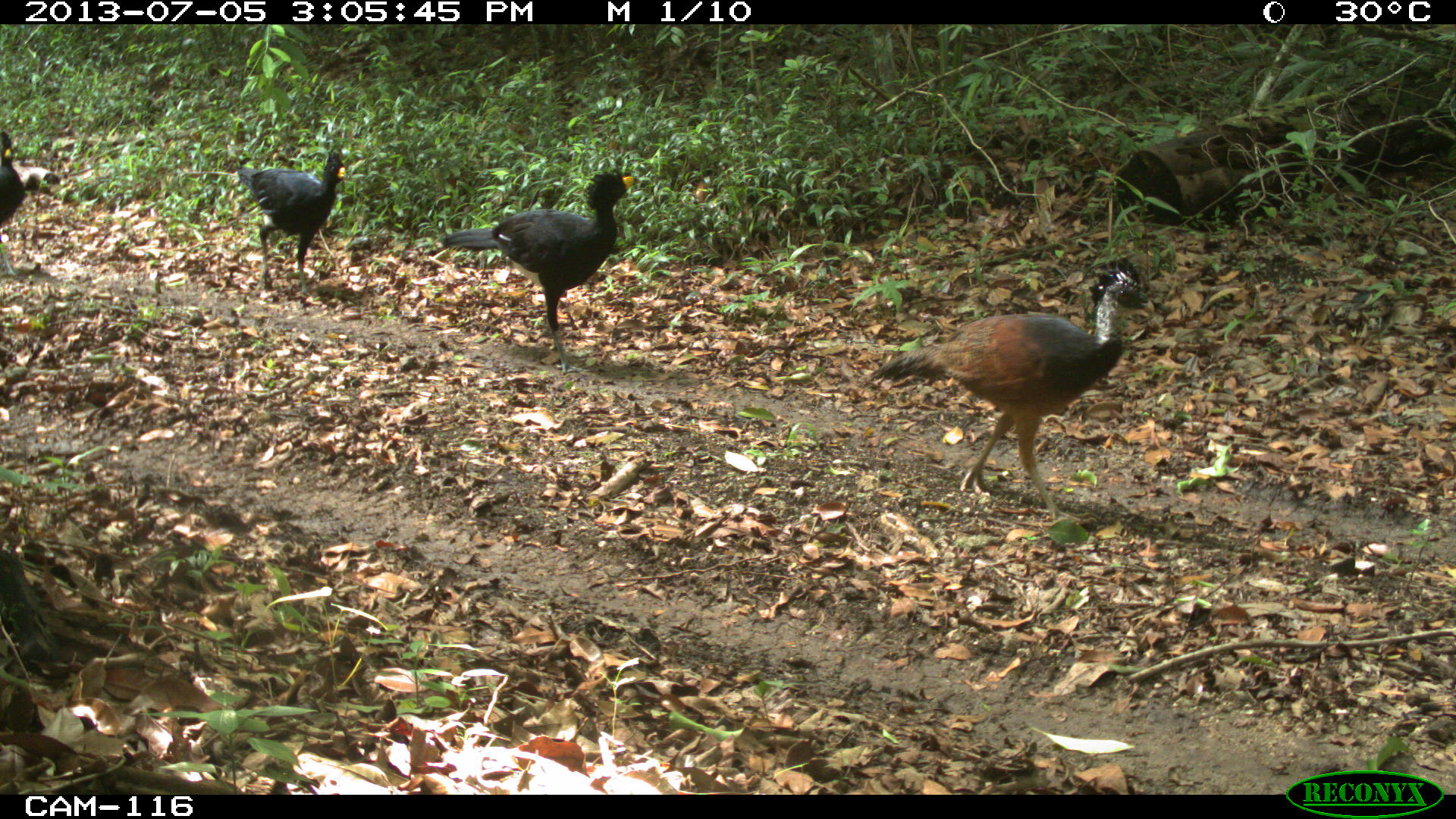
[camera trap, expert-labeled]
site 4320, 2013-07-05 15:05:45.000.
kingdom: Animalia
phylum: Chordata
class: Aves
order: Galliformes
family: Cracidae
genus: Crax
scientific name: Crax rubra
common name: great curassow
Crax rubra (great curassow), count 5.